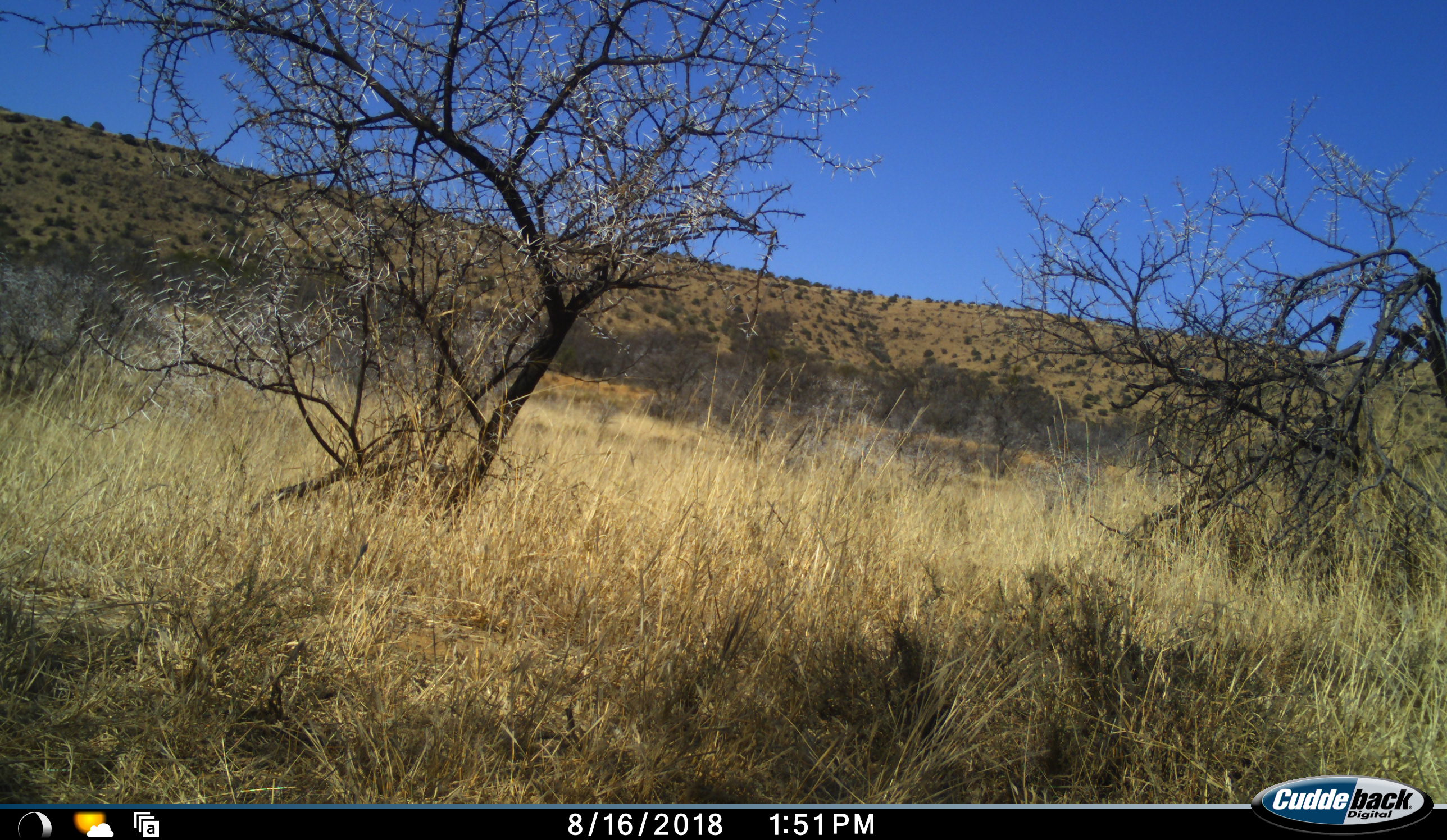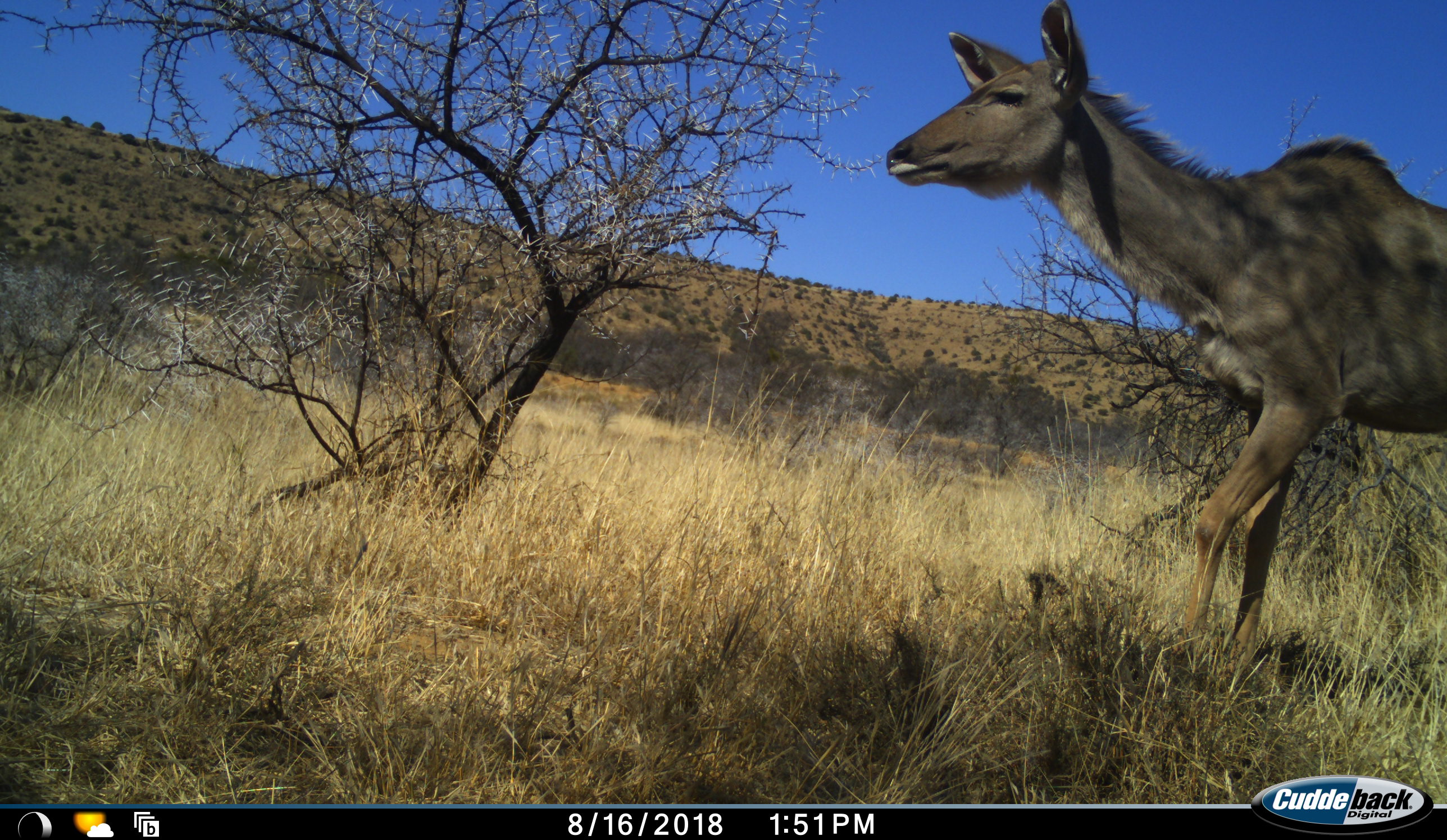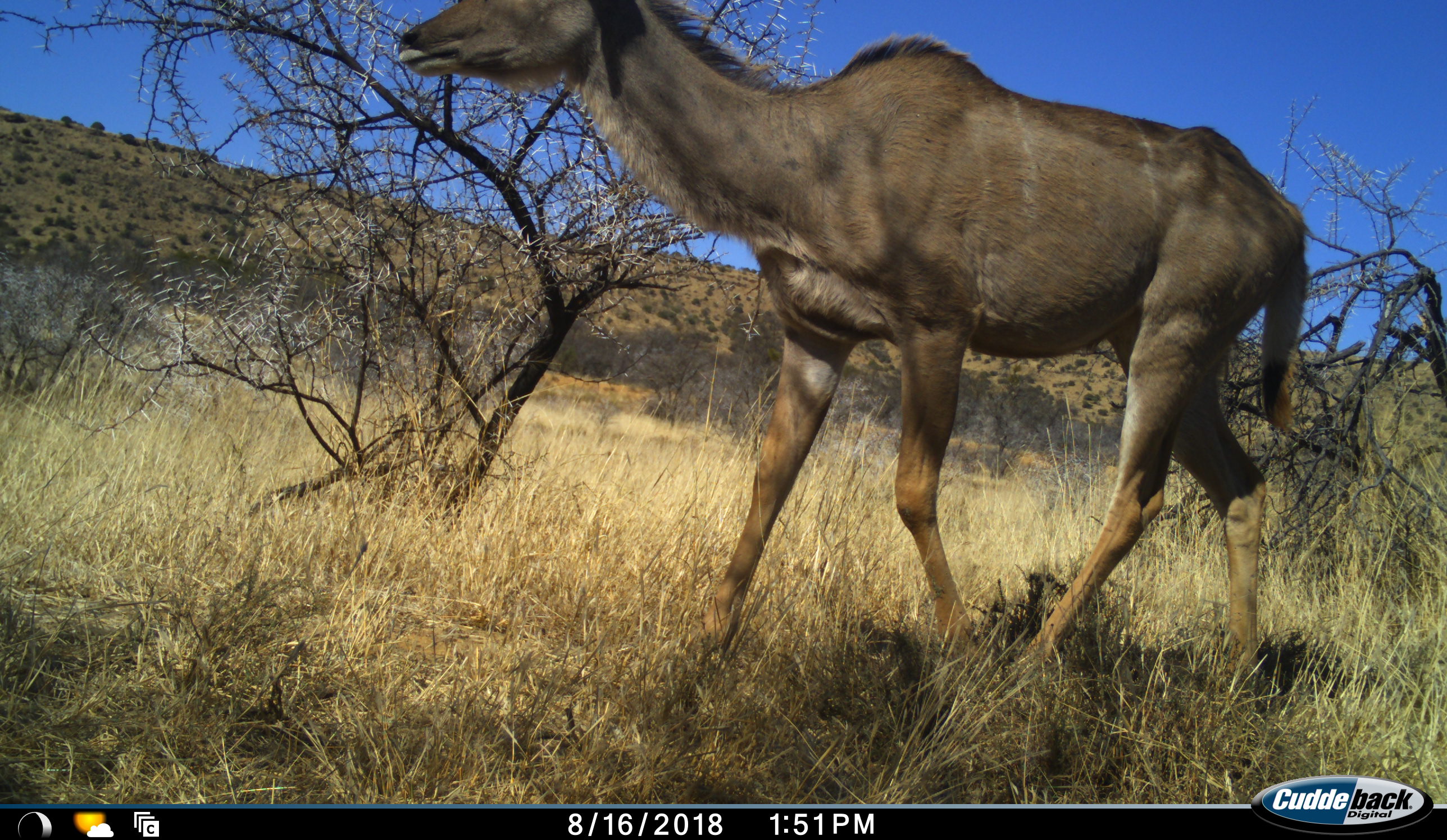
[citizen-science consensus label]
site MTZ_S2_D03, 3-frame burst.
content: unidentified animal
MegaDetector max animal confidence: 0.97